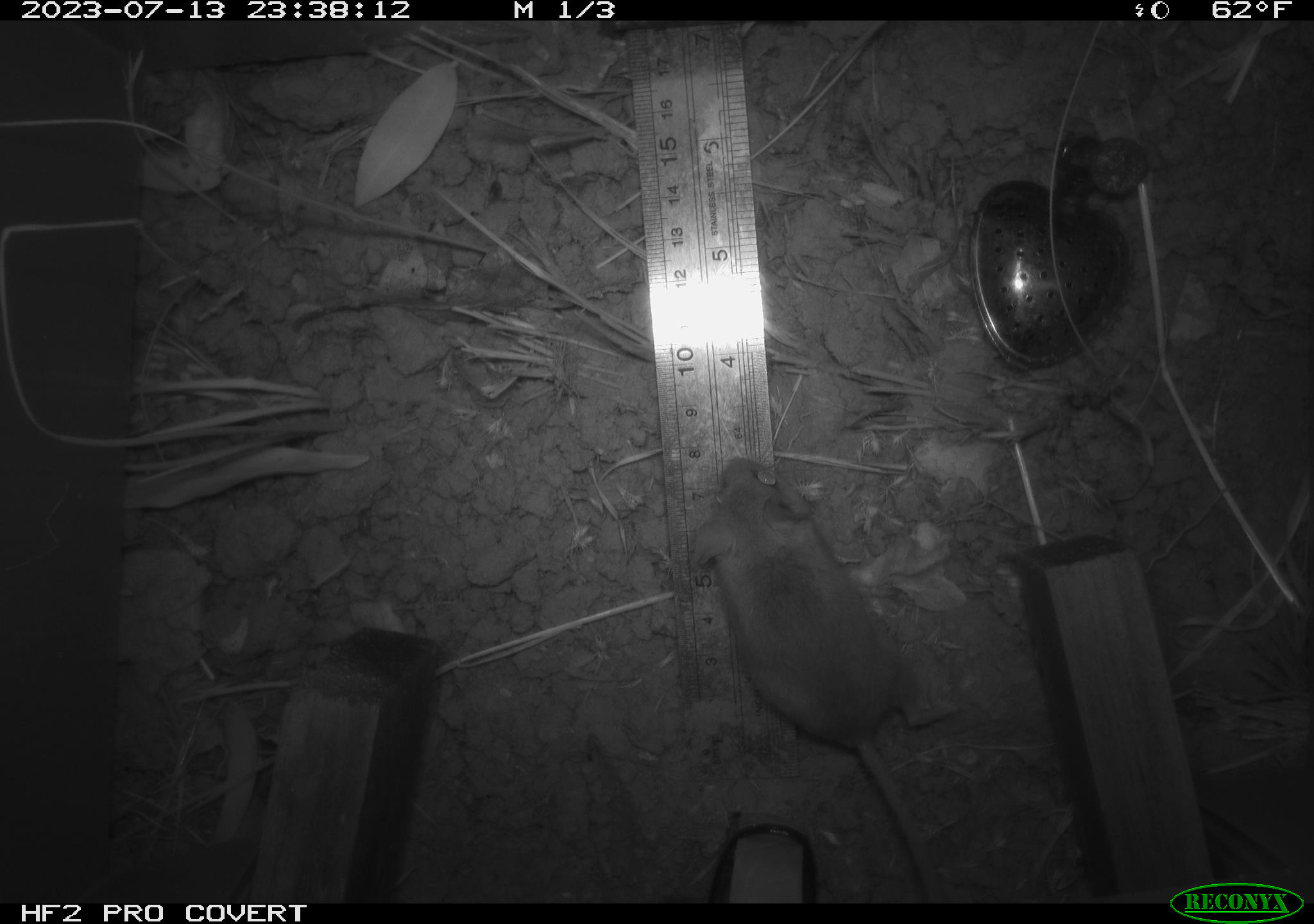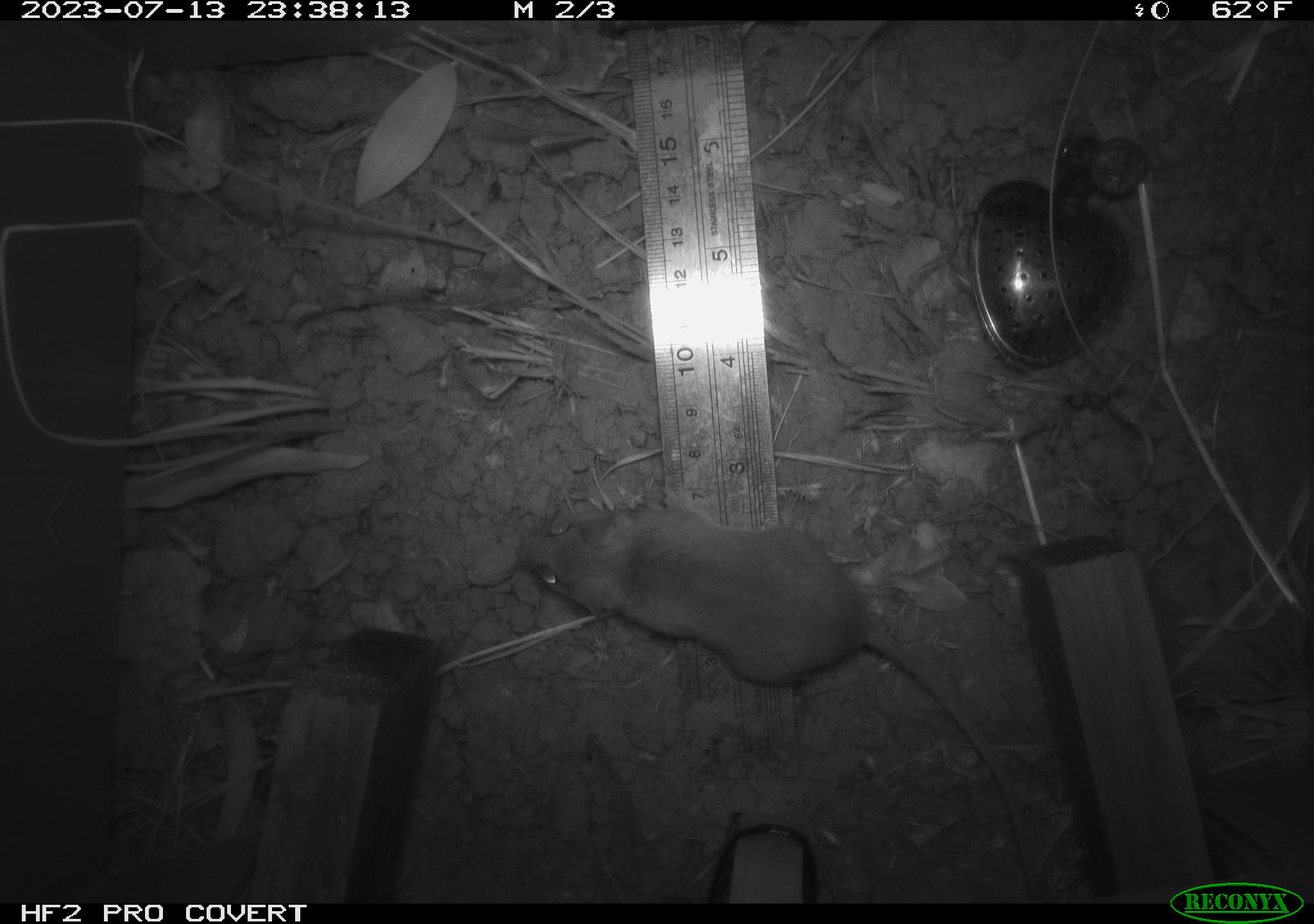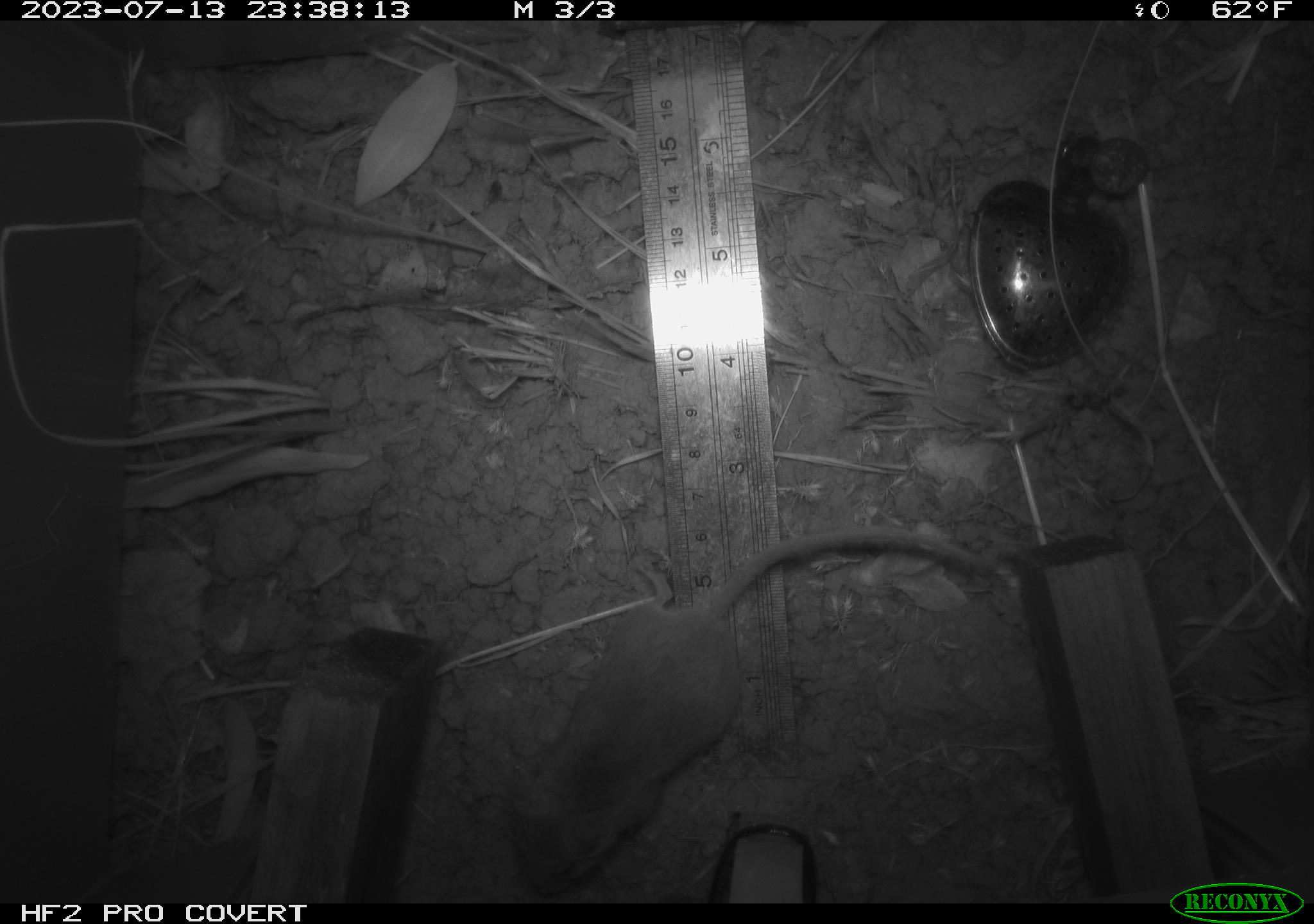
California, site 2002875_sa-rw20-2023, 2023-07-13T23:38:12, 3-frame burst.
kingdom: Animalia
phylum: Chordata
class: Mammalia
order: Rodentia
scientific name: Rodentia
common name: mouse species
Mouse species (Rodentia).